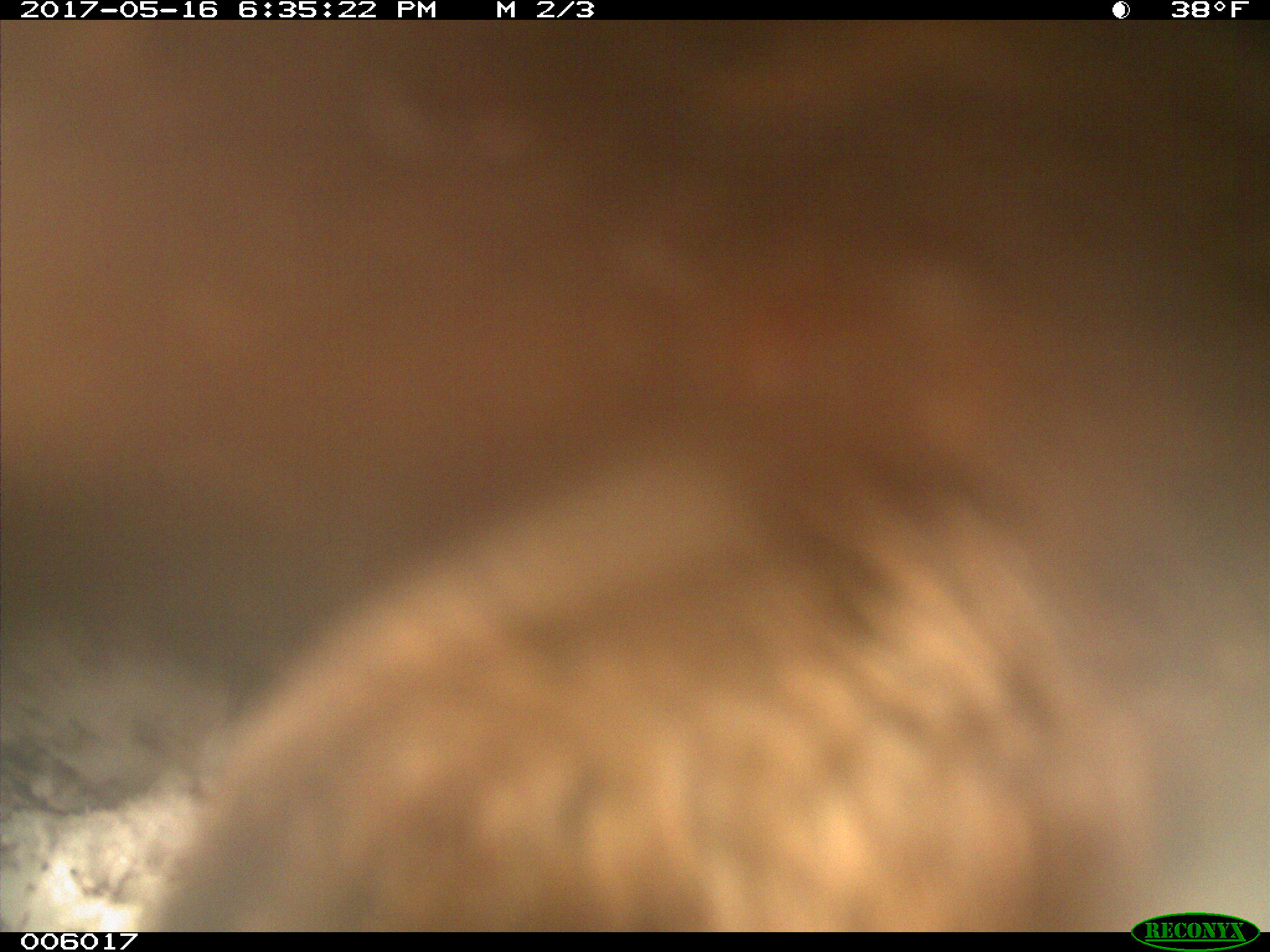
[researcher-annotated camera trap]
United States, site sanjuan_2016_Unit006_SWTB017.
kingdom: Animalia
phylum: Chordata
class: Mammalia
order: Carnivora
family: Ursidae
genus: Ursus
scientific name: Ursus americanus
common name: american black bear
Ursus americanus (american black bear).